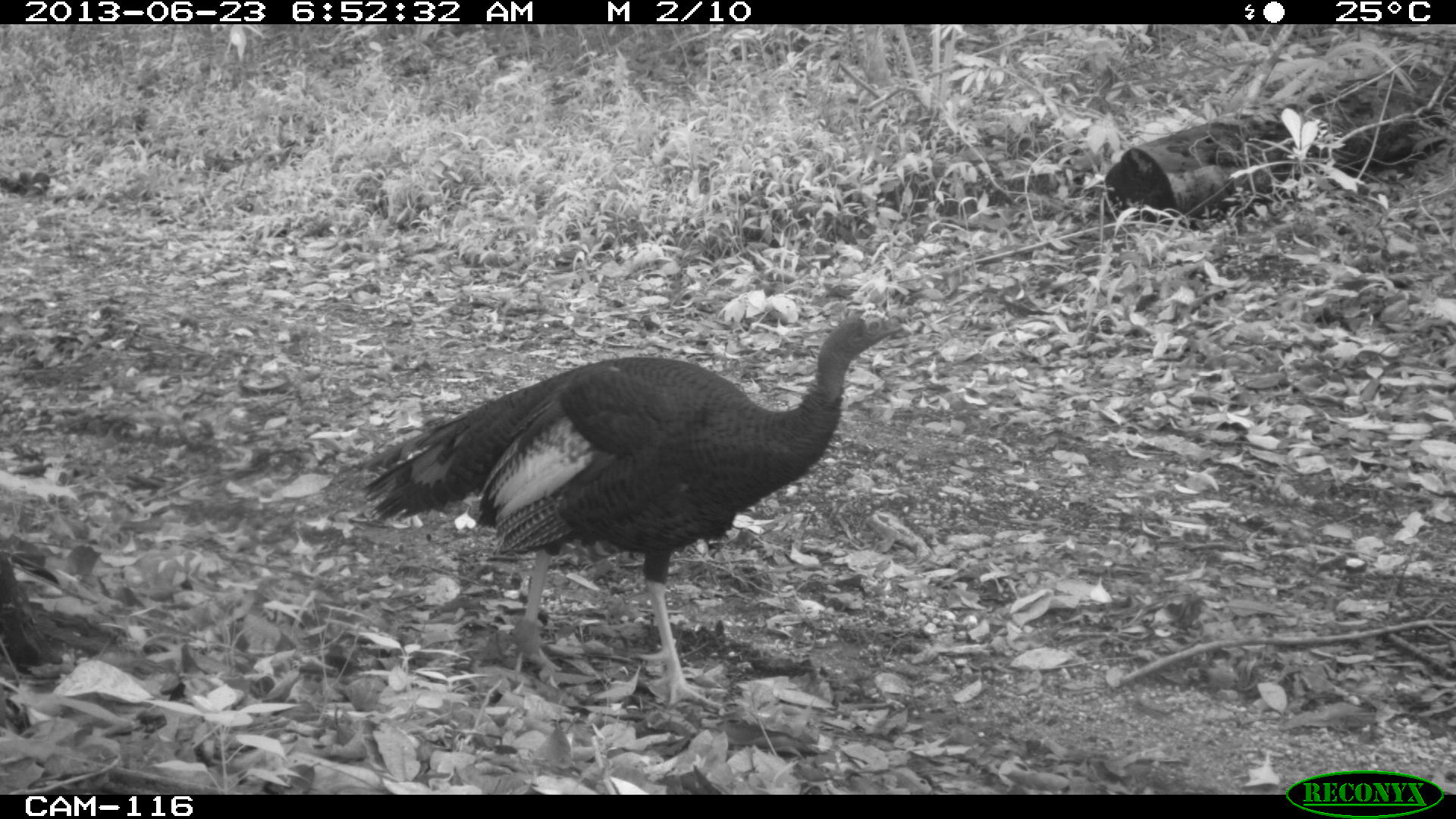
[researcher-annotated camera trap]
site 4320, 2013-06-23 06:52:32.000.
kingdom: Animalia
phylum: Chordata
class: Aves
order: Galliformes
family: Phasianidae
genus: Meleagris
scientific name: Meleagris ocellata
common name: ocellated turkey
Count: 1.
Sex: male.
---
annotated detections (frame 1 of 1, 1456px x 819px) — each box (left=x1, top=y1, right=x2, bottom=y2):
meleagris ocellata: (left=356, top=309, right=912, bottom=707)